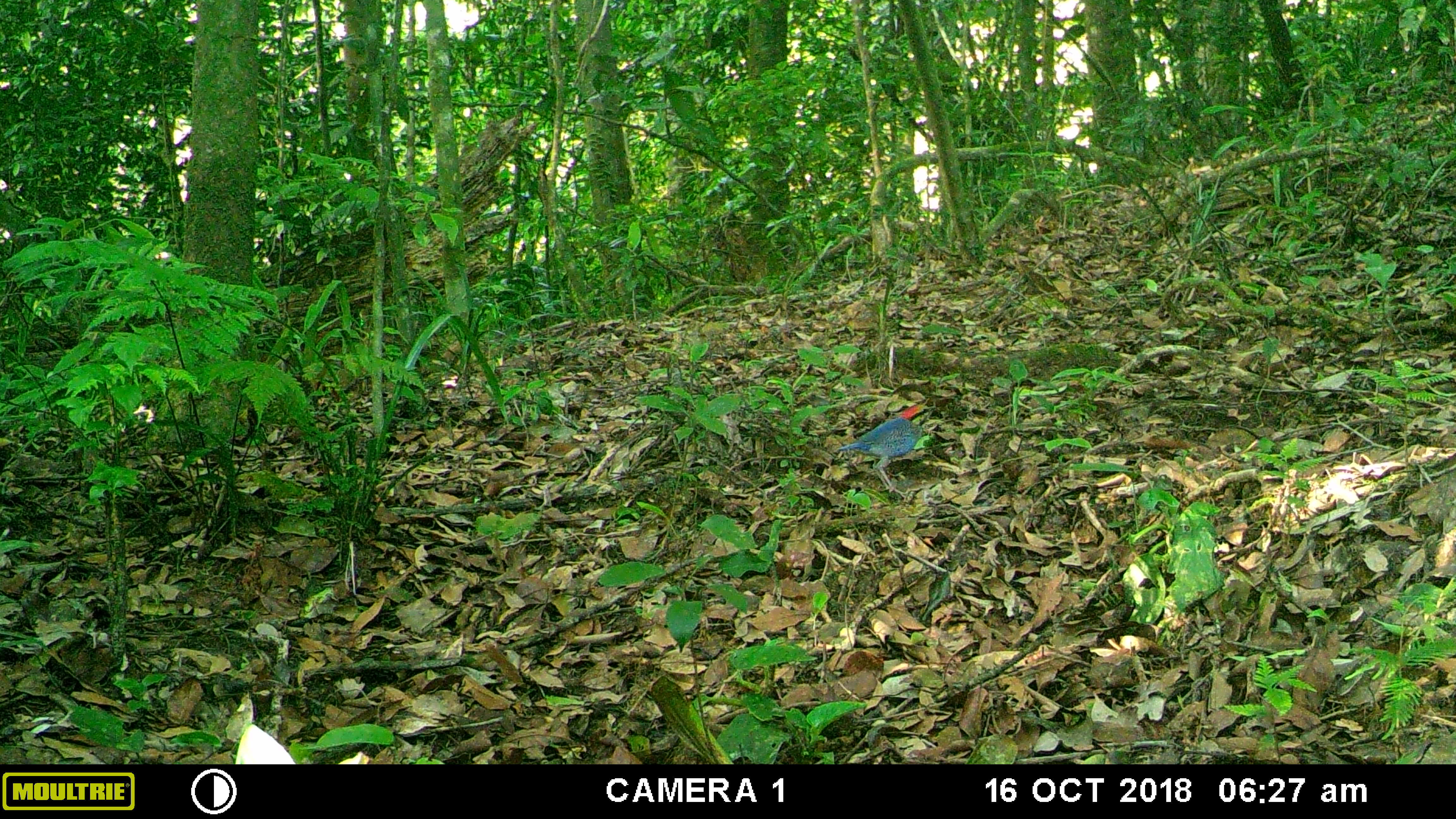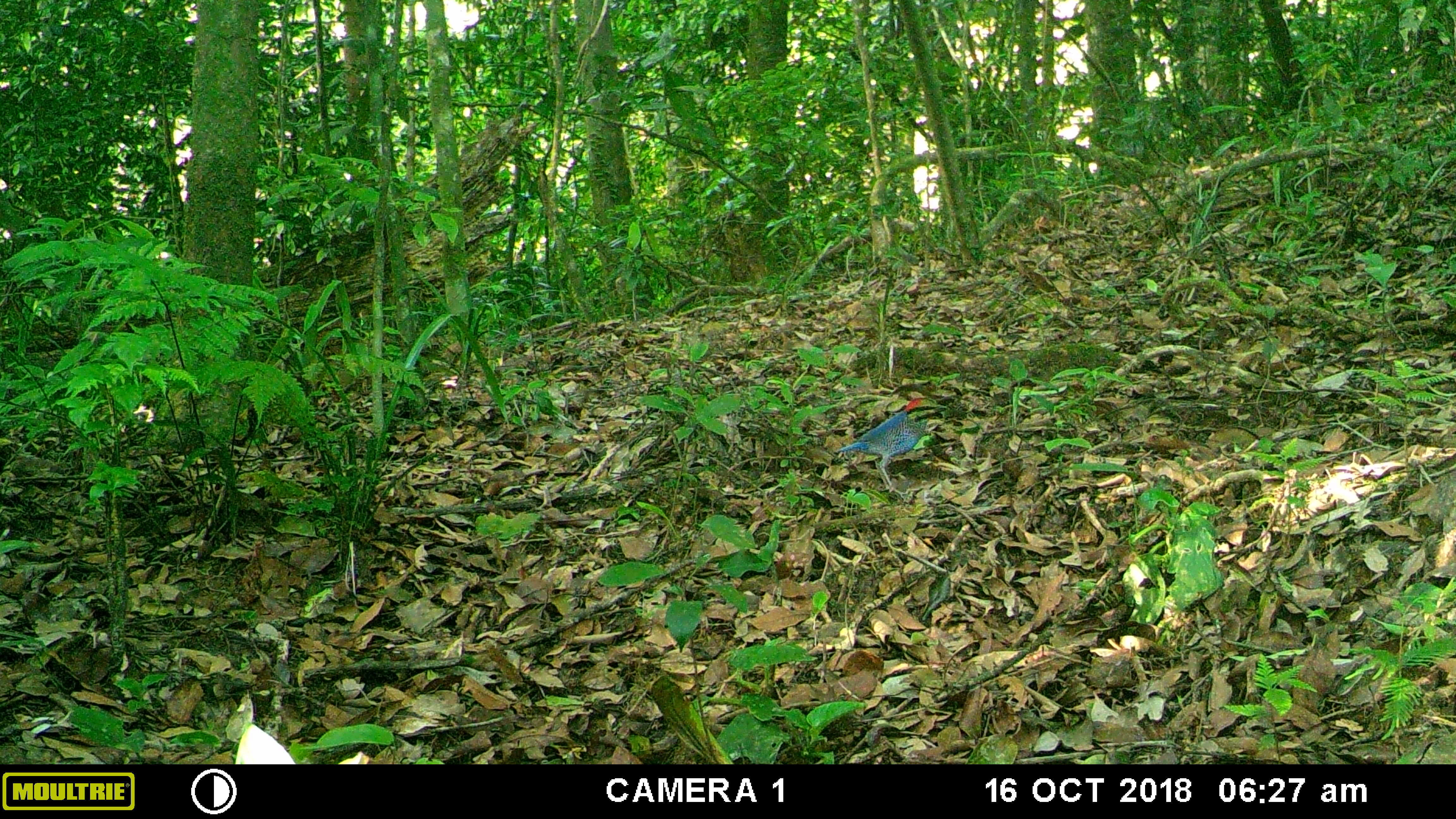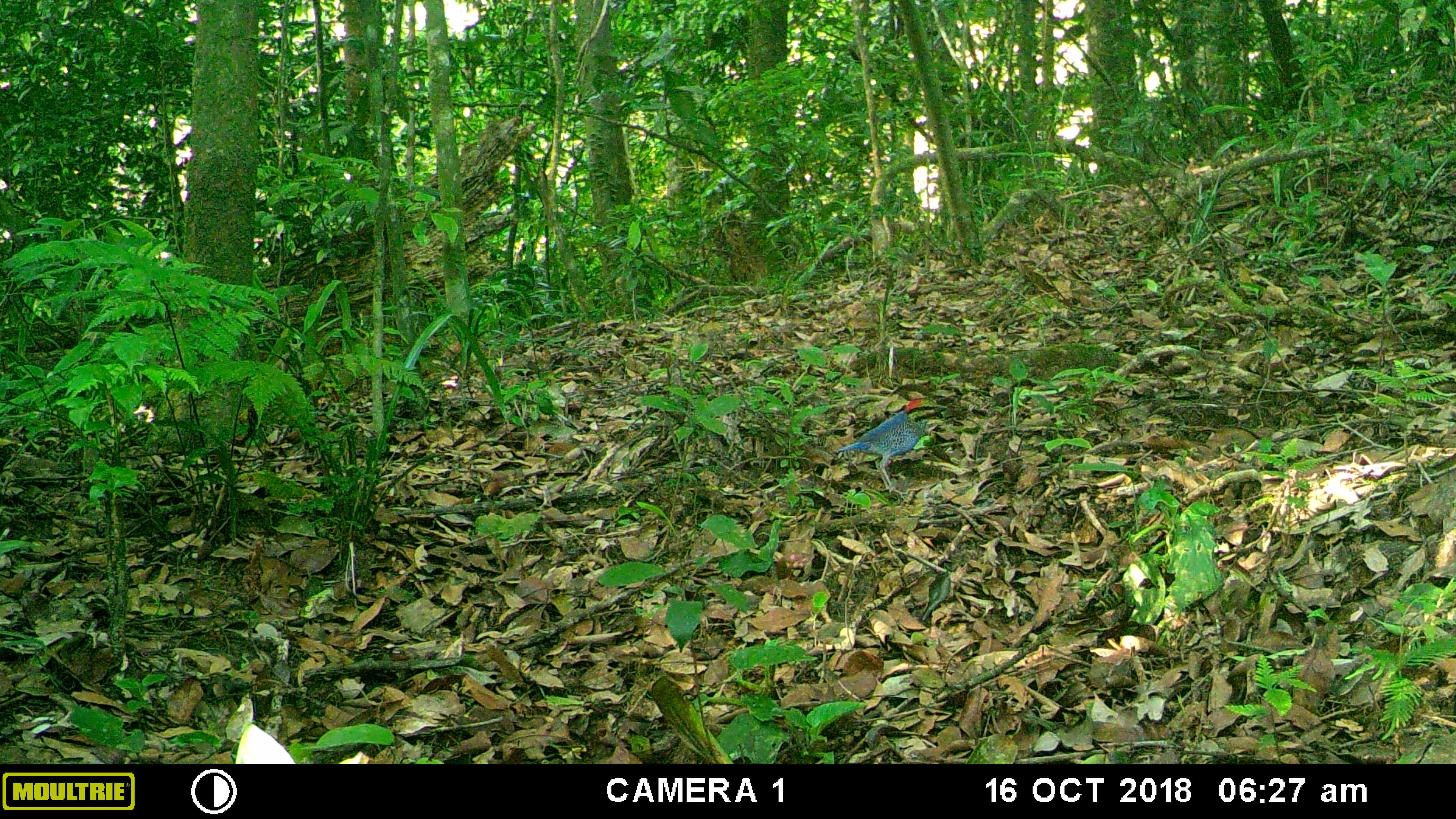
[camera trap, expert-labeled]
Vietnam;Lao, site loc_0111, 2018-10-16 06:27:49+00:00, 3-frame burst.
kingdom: Animalia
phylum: Chordata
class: Aves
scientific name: Aves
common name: bird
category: unidentified bird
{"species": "unidentified bird (bird) (Aves)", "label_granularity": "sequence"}